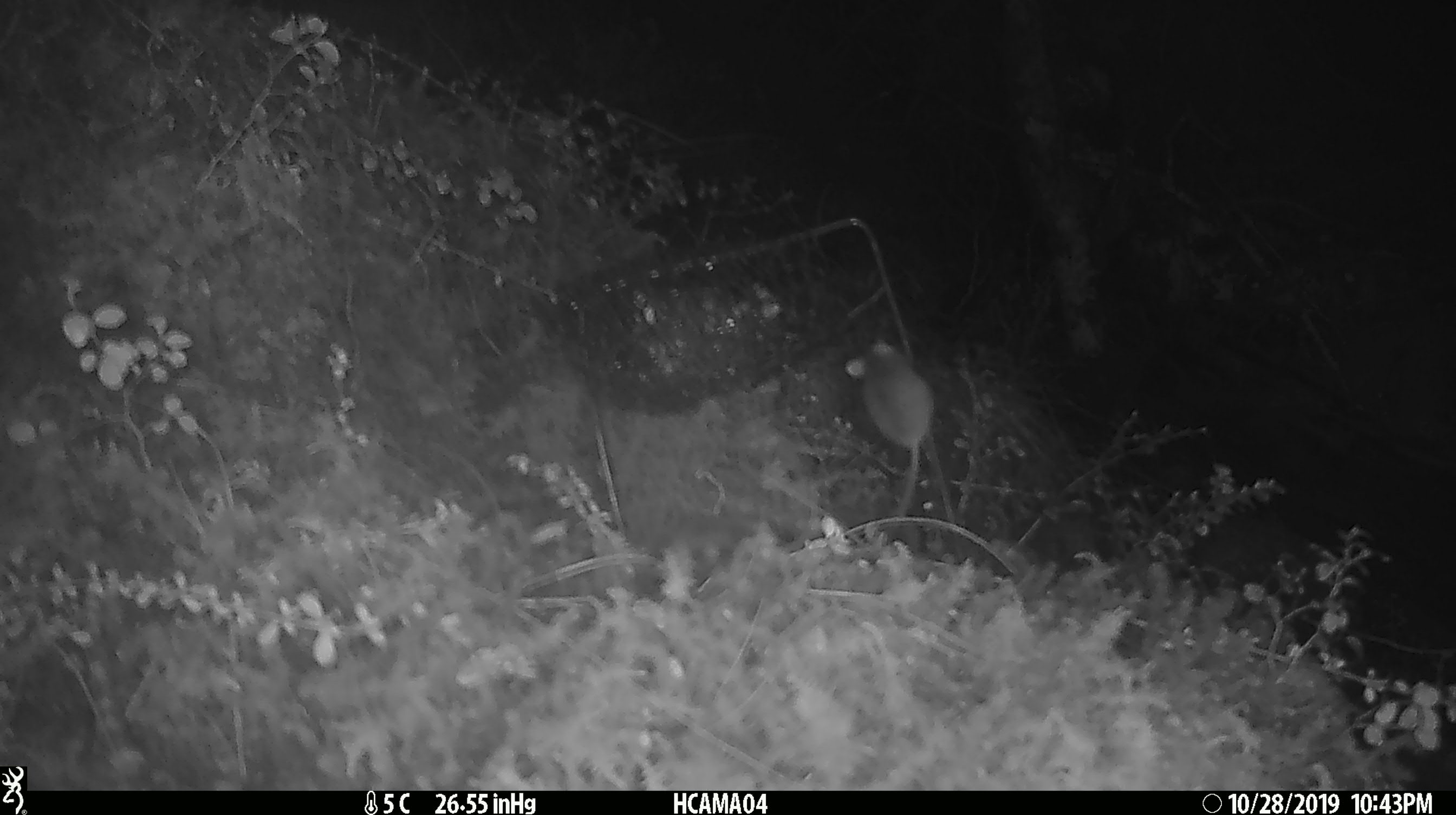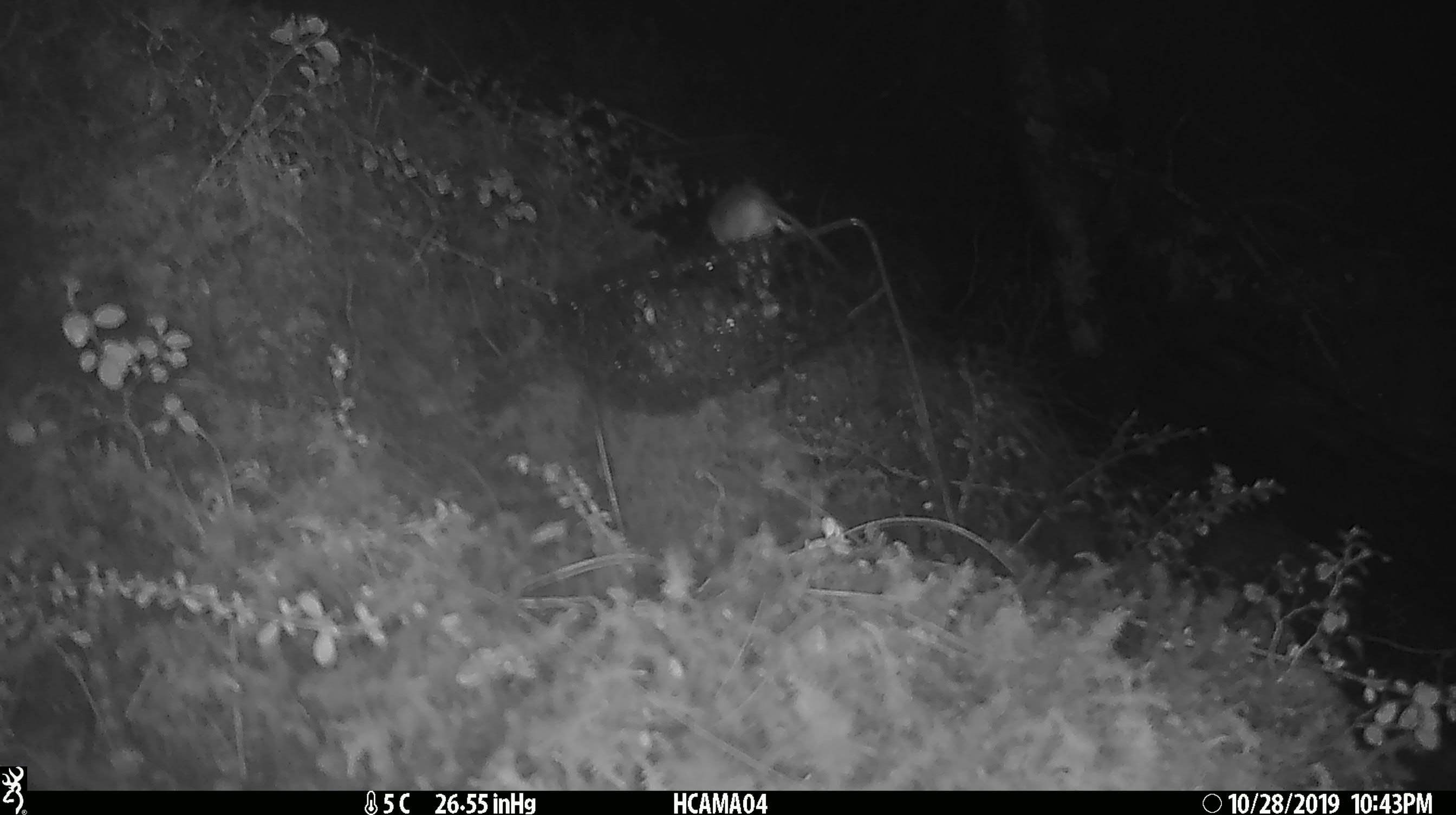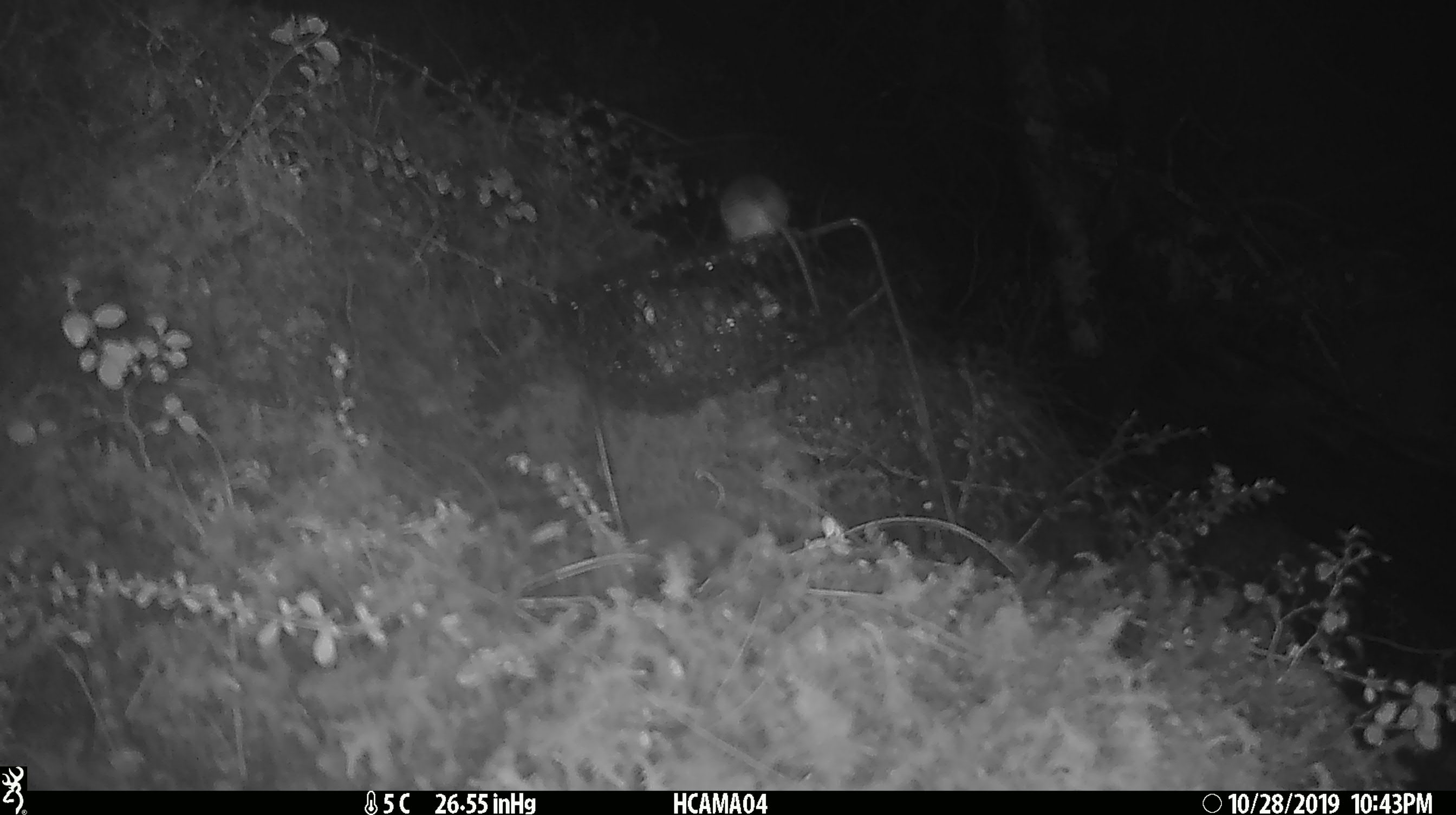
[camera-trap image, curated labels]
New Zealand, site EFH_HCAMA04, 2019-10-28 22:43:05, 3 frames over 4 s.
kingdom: Animalia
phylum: Chordata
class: Mammalia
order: Rodentia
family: Muridae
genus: Mus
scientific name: Mus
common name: mouse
Mouse (Mus).